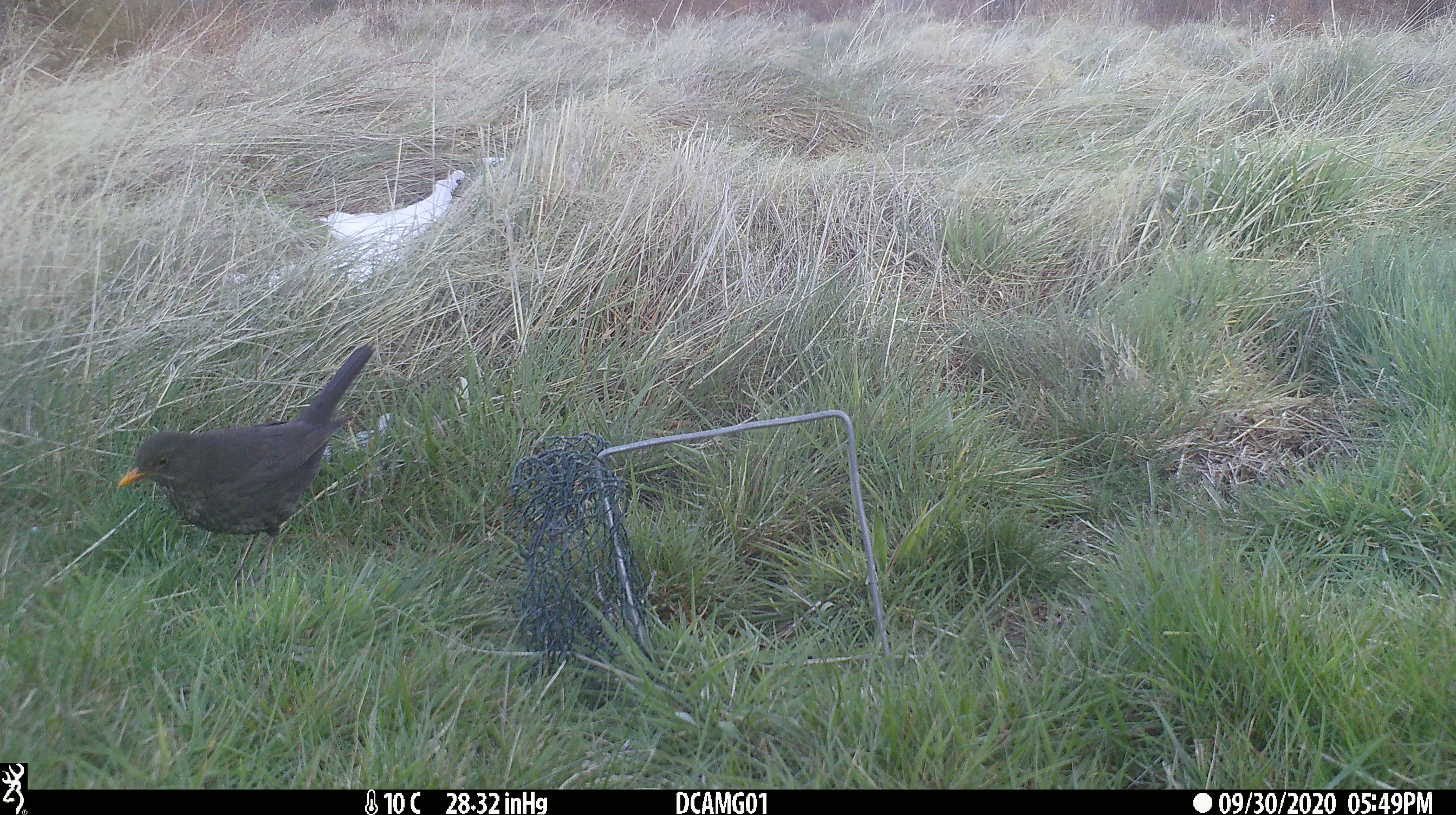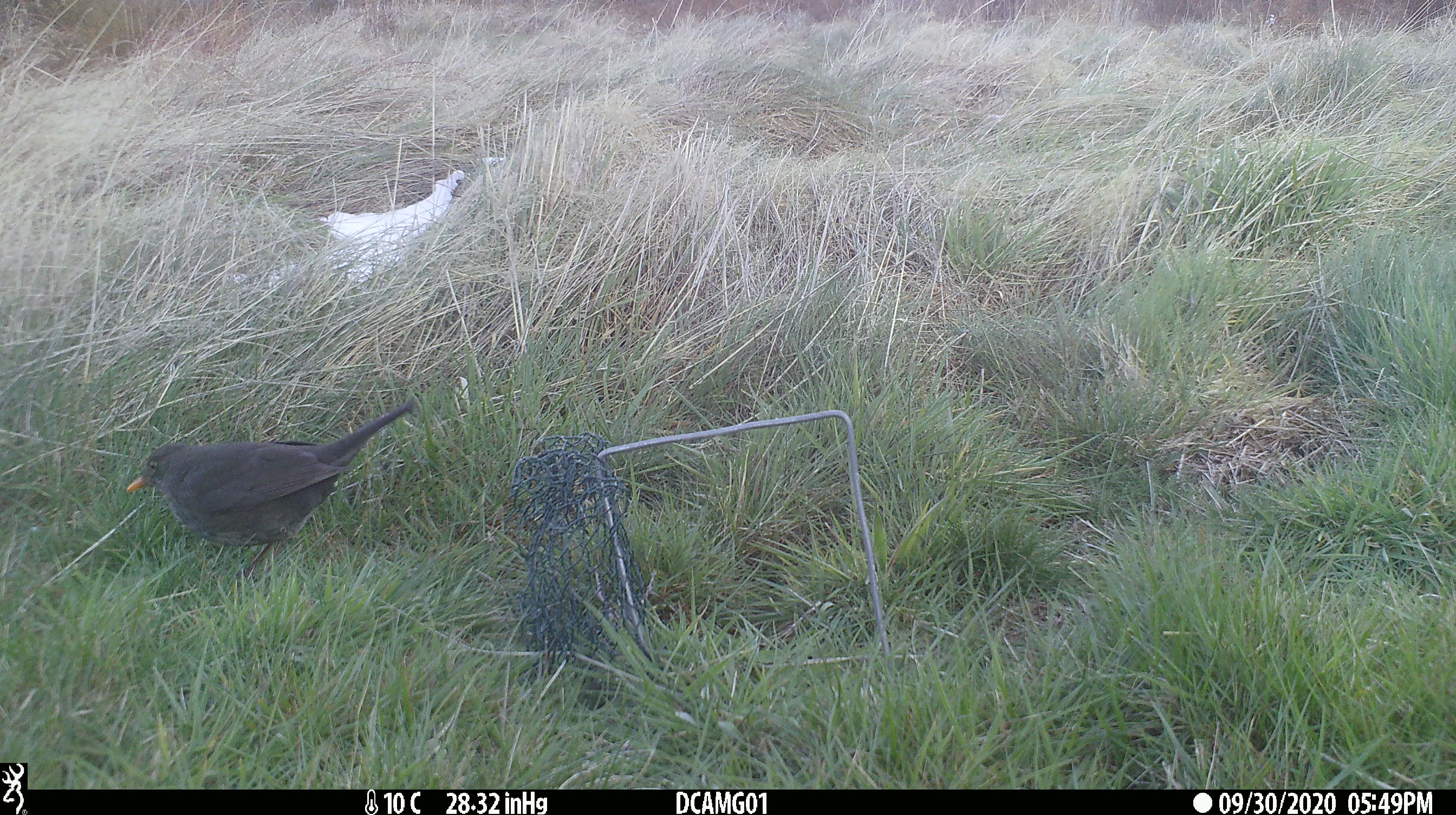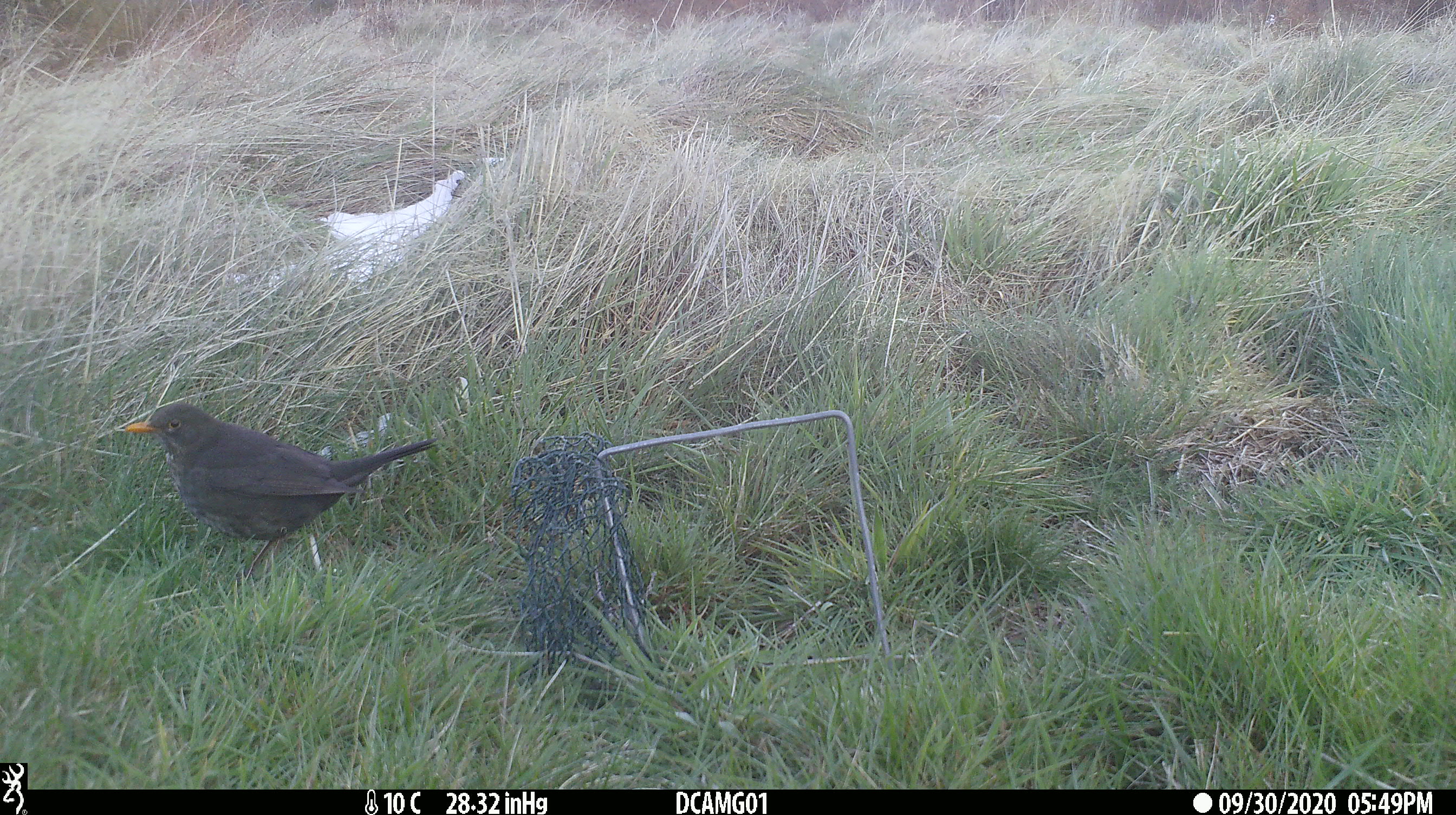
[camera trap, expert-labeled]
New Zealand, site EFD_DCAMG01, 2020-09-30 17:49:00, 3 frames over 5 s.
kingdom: Animalia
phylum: Chordata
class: Aves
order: Passeriformes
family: Turdidae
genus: Turdus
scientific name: Turdus merula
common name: eurasian blackbird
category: blackbird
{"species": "blackbird (eurasian blackbird) (Turdus merula)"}